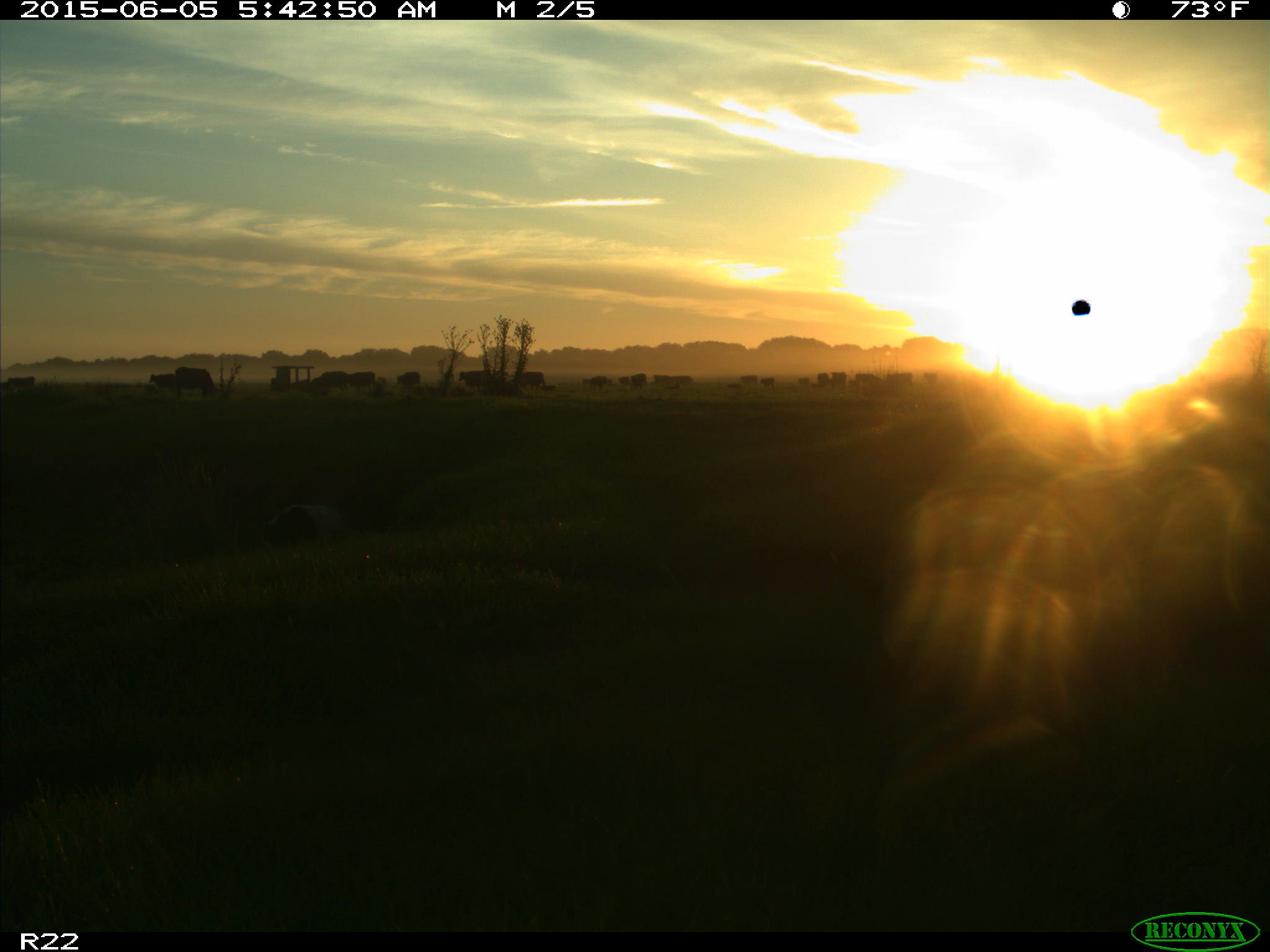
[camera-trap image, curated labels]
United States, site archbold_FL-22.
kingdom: Animalia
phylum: Chordata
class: Mammalia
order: Artiodactyla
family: Bovidae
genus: Bos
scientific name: Bos taurus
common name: domestic cow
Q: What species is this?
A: Bos taurus (domestic cow).